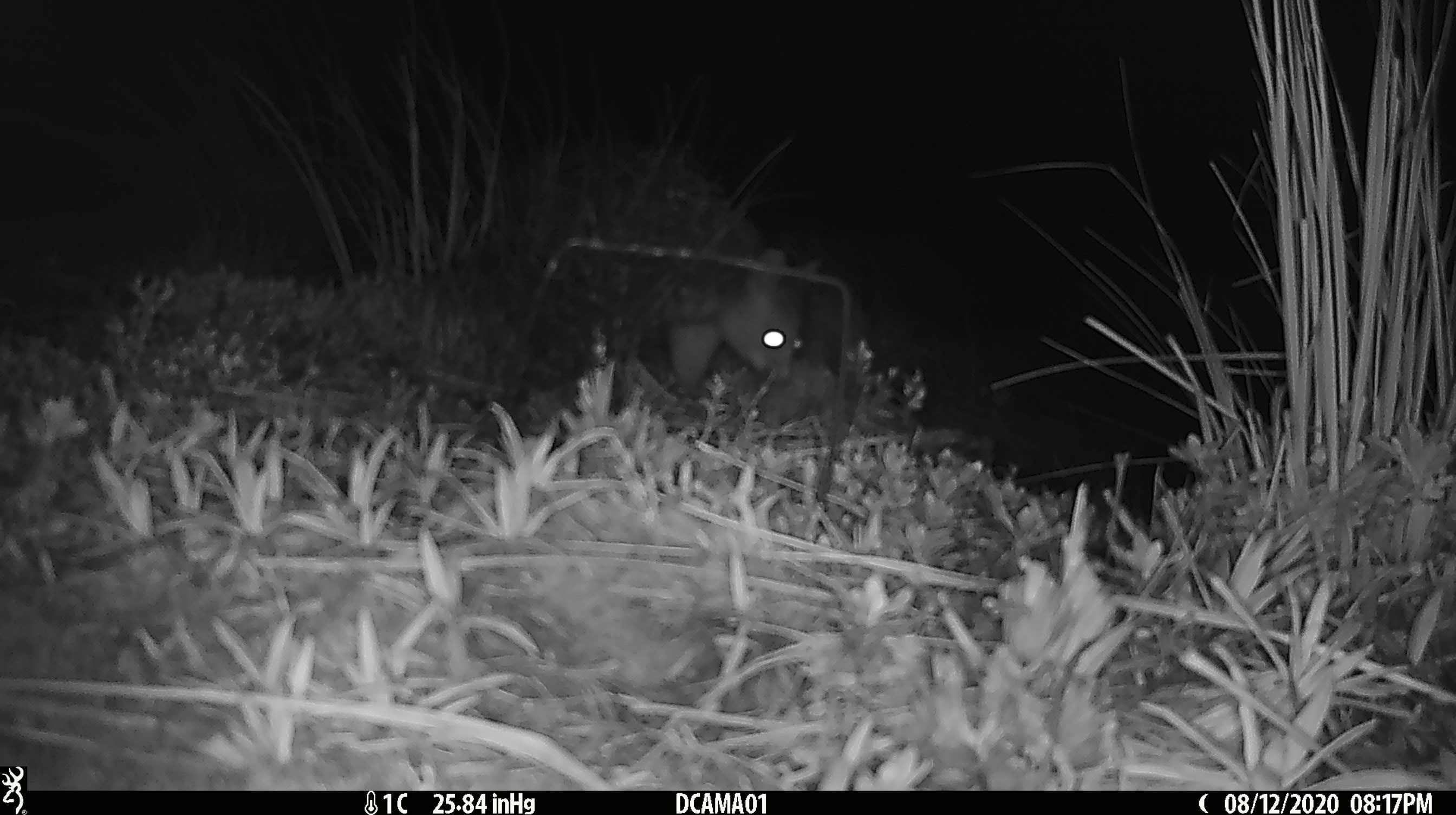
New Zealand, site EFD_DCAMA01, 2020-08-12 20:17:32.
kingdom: Animalia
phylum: Chordata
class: Mammalia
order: Diprotodontia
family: Phalangeridae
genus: Trichosurus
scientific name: Trichosurus vulpecula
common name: common brushtail possum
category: possum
Possum (common brushtail possum) (Trichosurus vulpecula).